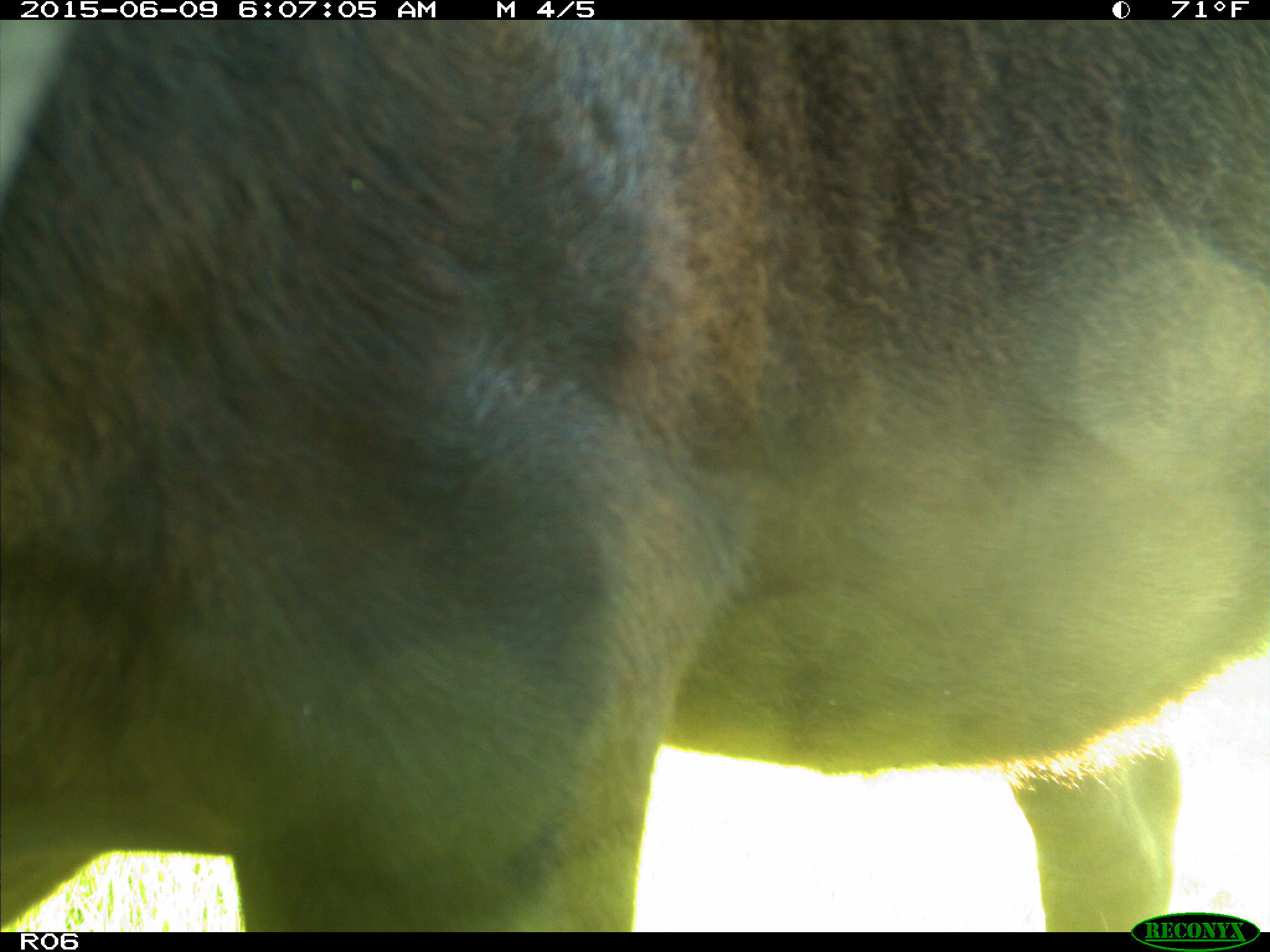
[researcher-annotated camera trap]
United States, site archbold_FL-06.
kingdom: Animalia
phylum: Chordata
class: Mammalia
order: Artiodactyla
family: Bovidae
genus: Bos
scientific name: Bos taurus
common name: domestic cow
Bos taurus (domestic cow).